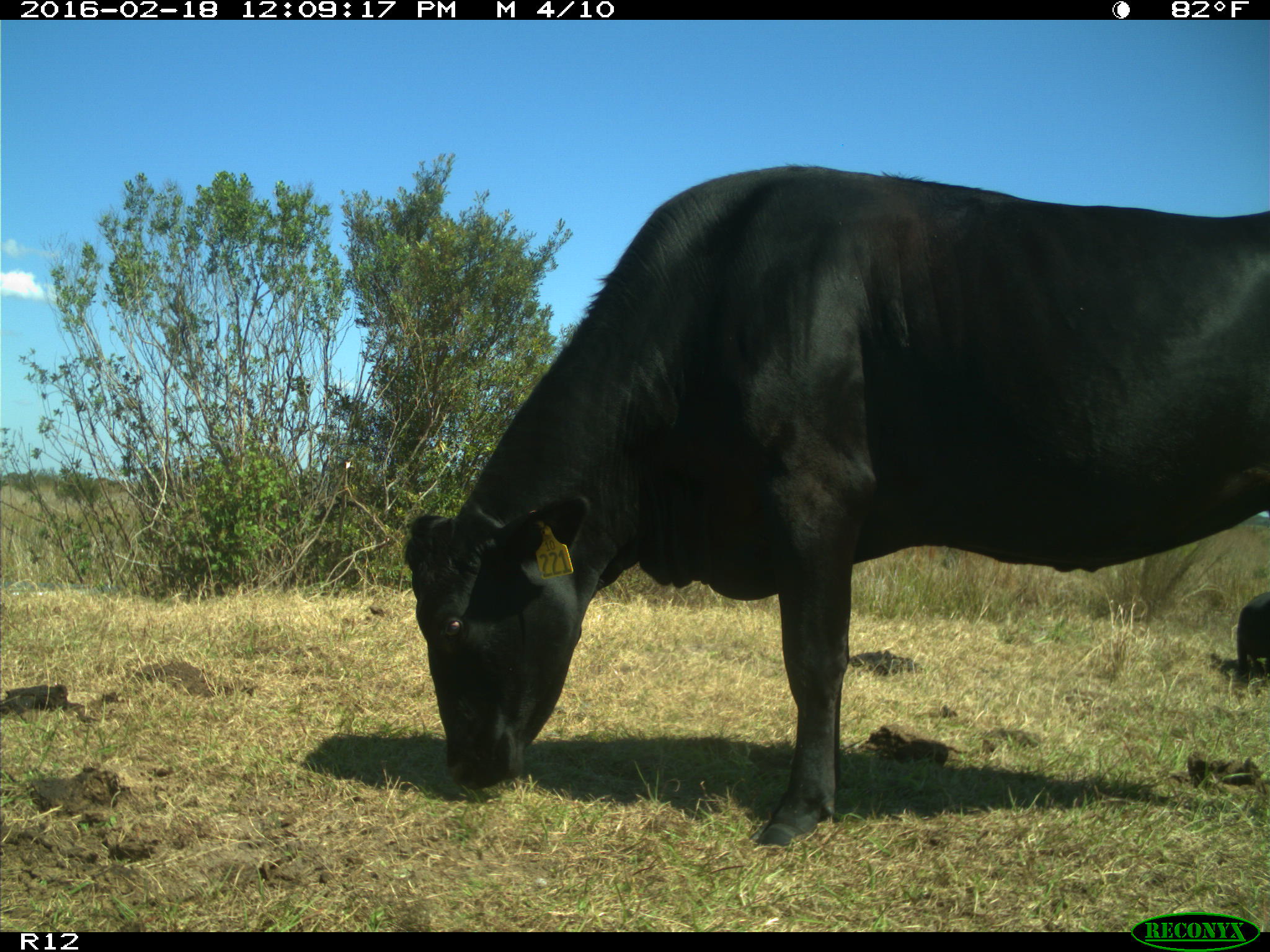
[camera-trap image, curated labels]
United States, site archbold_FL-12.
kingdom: Animalia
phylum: Chordata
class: Mammalia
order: Artiodactyla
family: Bovidae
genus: Bos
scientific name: Bos taurus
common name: domestic cow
Bos taurus (domestic cow).